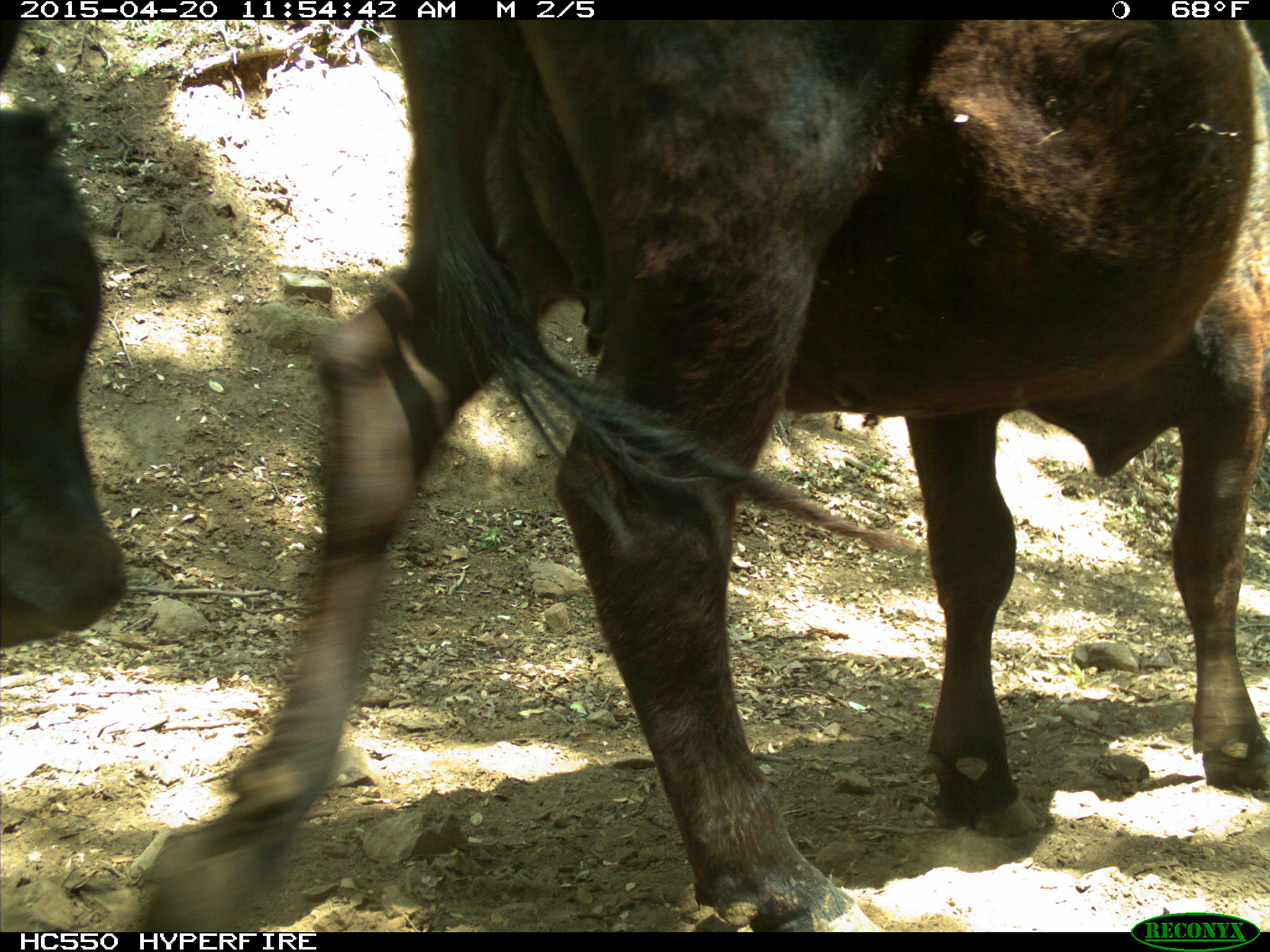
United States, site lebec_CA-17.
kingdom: Animalia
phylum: Chordata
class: Mammalia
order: Artiodactyla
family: Bovidae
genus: Bos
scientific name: Bos taurus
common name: domestic cow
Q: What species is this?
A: Bos taurus (domestic cow).